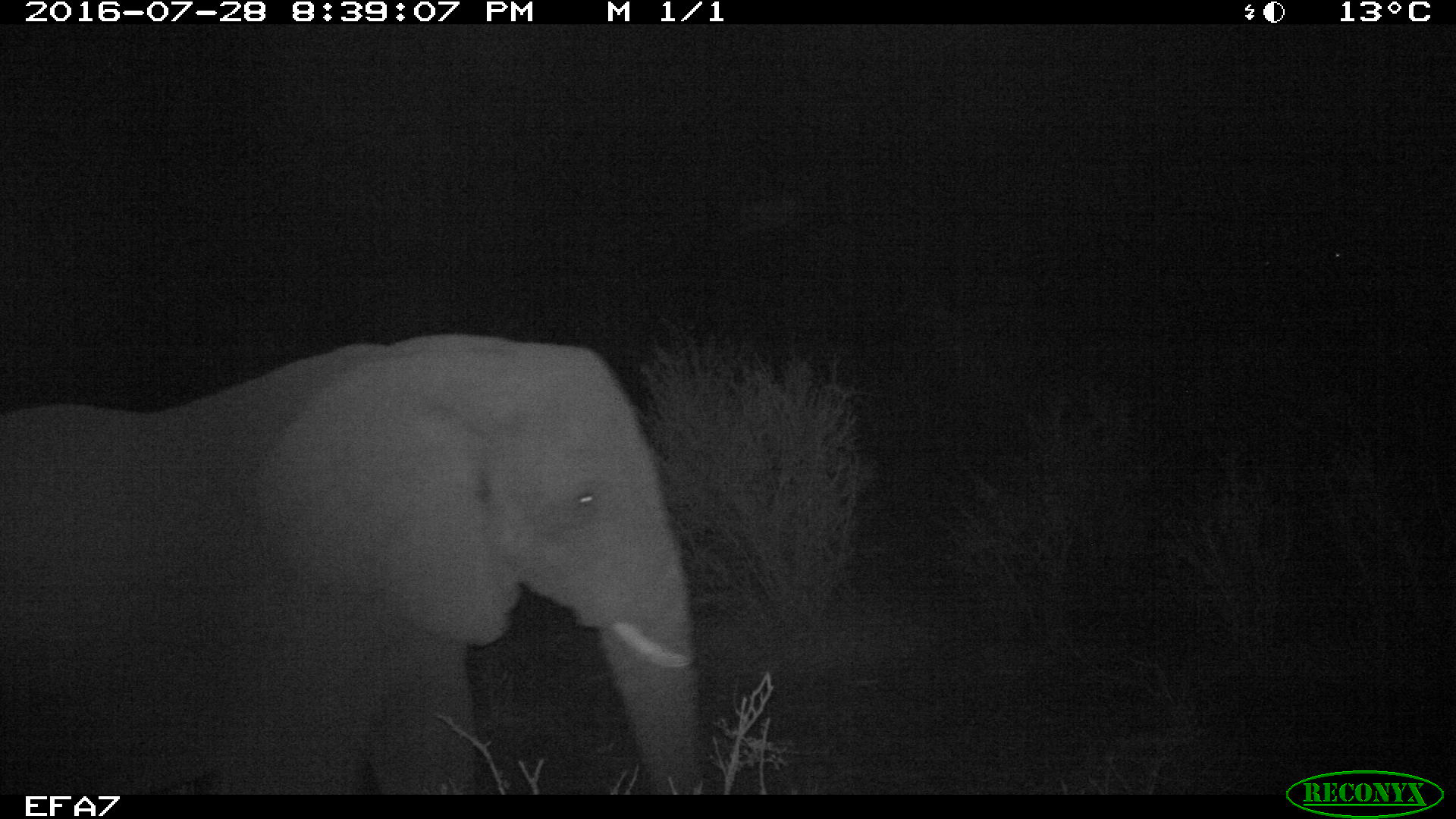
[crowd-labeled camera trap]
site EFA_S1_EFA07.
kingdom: Animalia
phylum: Chordata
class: Mammalia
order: Proboscidea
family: Elephantidae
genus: Loxodonta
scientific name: Loxodonta africana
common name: african bush elephant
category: elephant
Elephant (african bush elephant) (Loxodonta africana), count 1. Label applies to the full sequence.